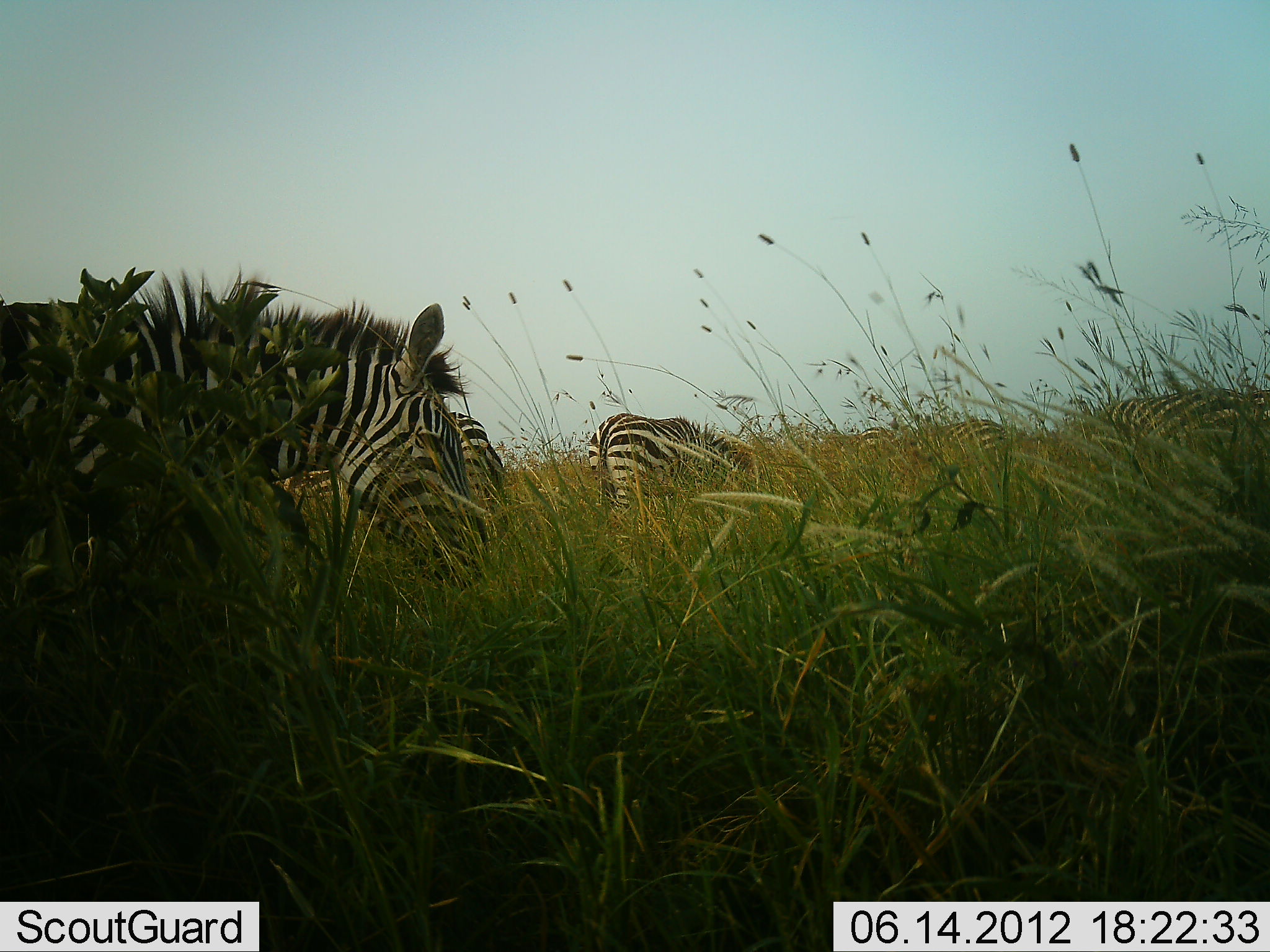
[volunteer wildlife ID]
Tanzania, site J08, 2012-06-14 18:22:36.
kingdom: Animalia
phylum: Chordata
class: Mammalia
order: Perissodactyla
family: Equidae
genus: Equus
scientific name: Equus quagga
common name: plains zebra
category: zebra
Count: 4.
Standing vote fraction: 50%.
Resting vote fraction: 0%.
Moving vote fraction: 10%.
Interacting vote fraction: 0%.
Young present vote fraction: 0%.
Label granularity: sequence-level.